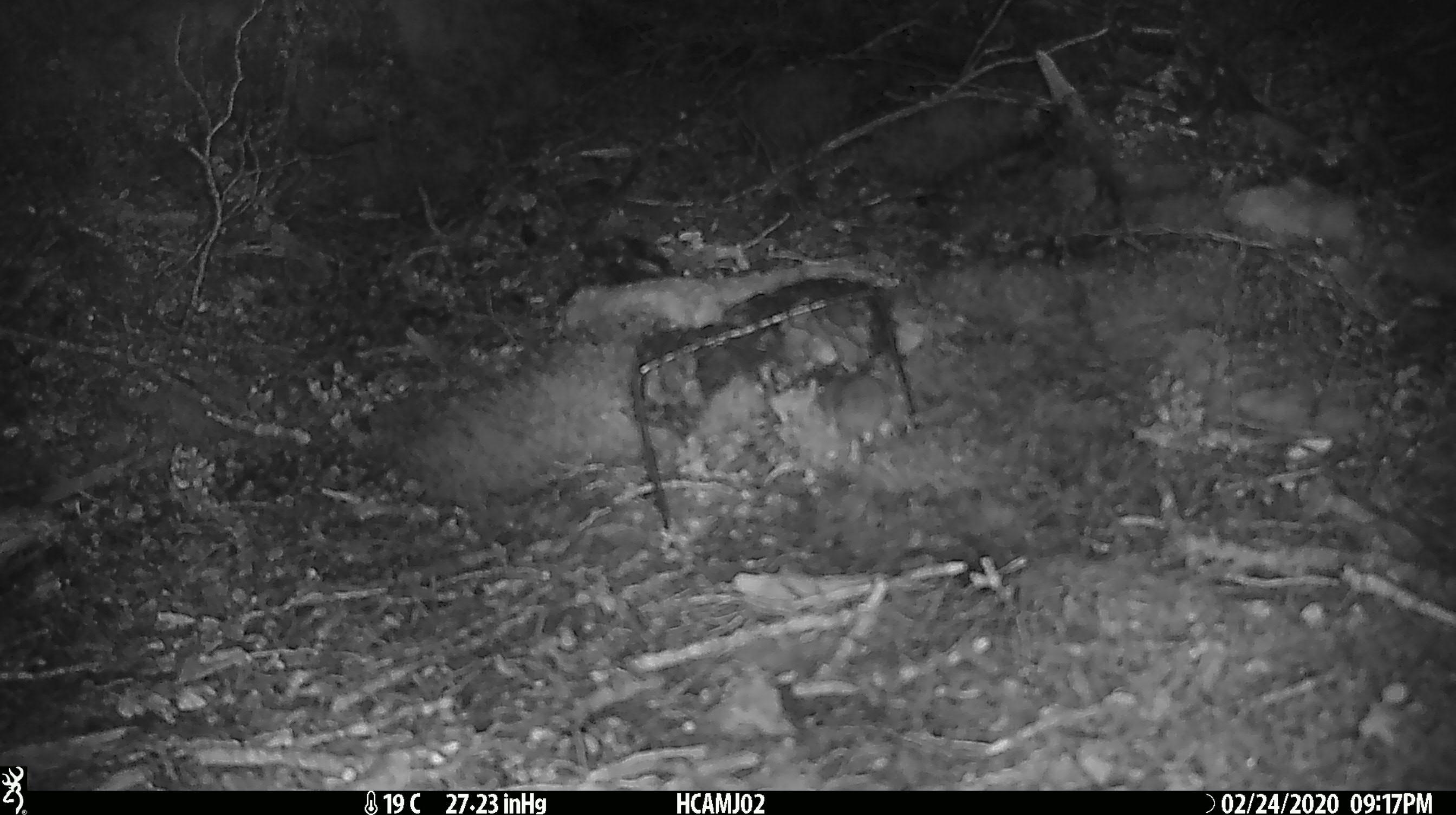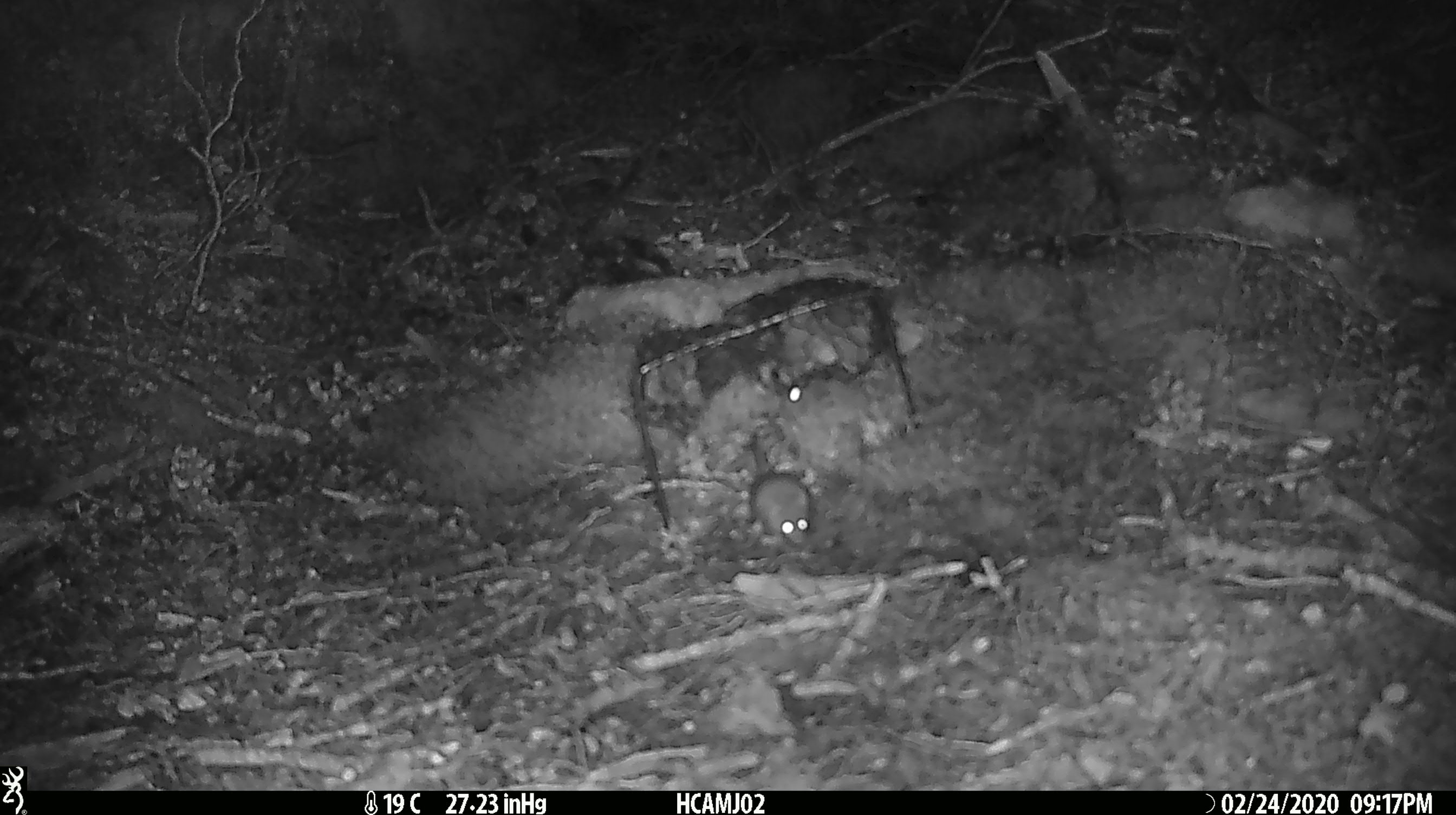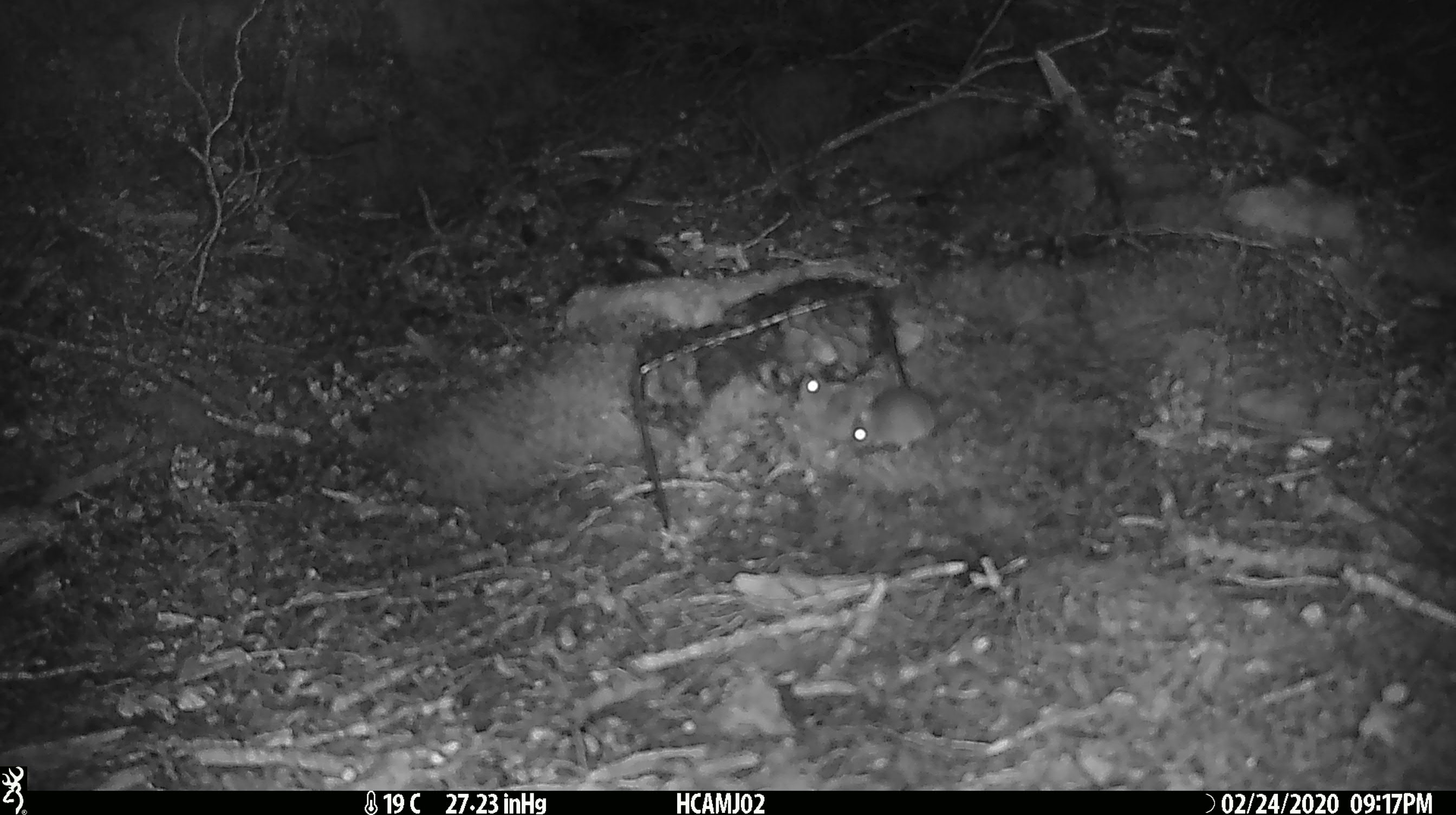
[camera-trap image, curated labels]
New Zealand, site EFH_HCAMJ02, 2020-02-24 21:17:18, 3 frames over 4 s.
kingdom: Animalia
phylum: Chordata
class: Mammalia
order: Rodentia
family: Muridae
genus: Mus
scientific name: Mus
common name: mouse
Mouse (Mus).